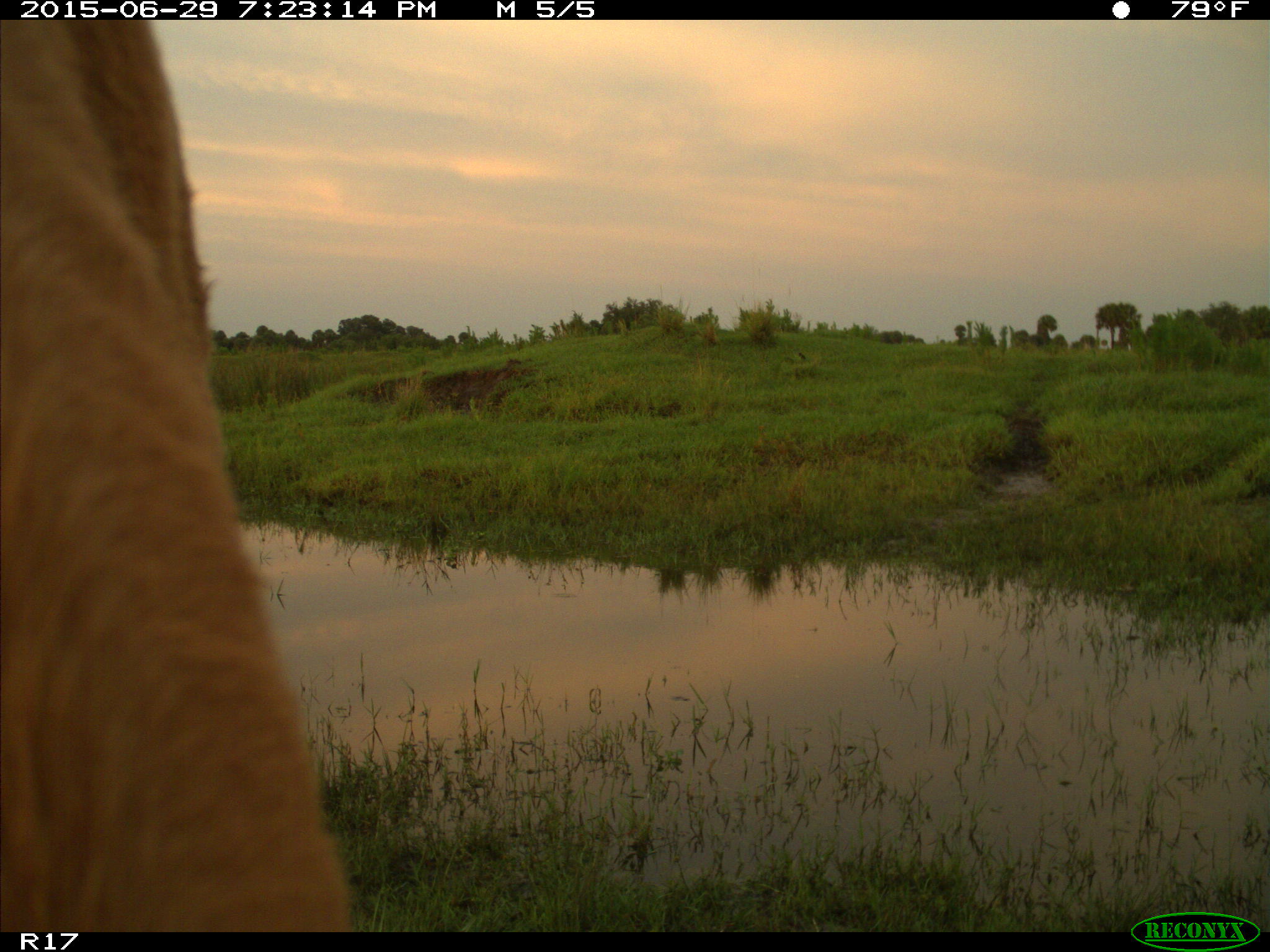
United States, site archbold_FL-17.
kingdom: Animalia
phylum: Chordata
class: Mammalia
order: Artiodactyla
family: Bovidae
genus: Bos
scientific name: Bos taurus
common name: domestic cow